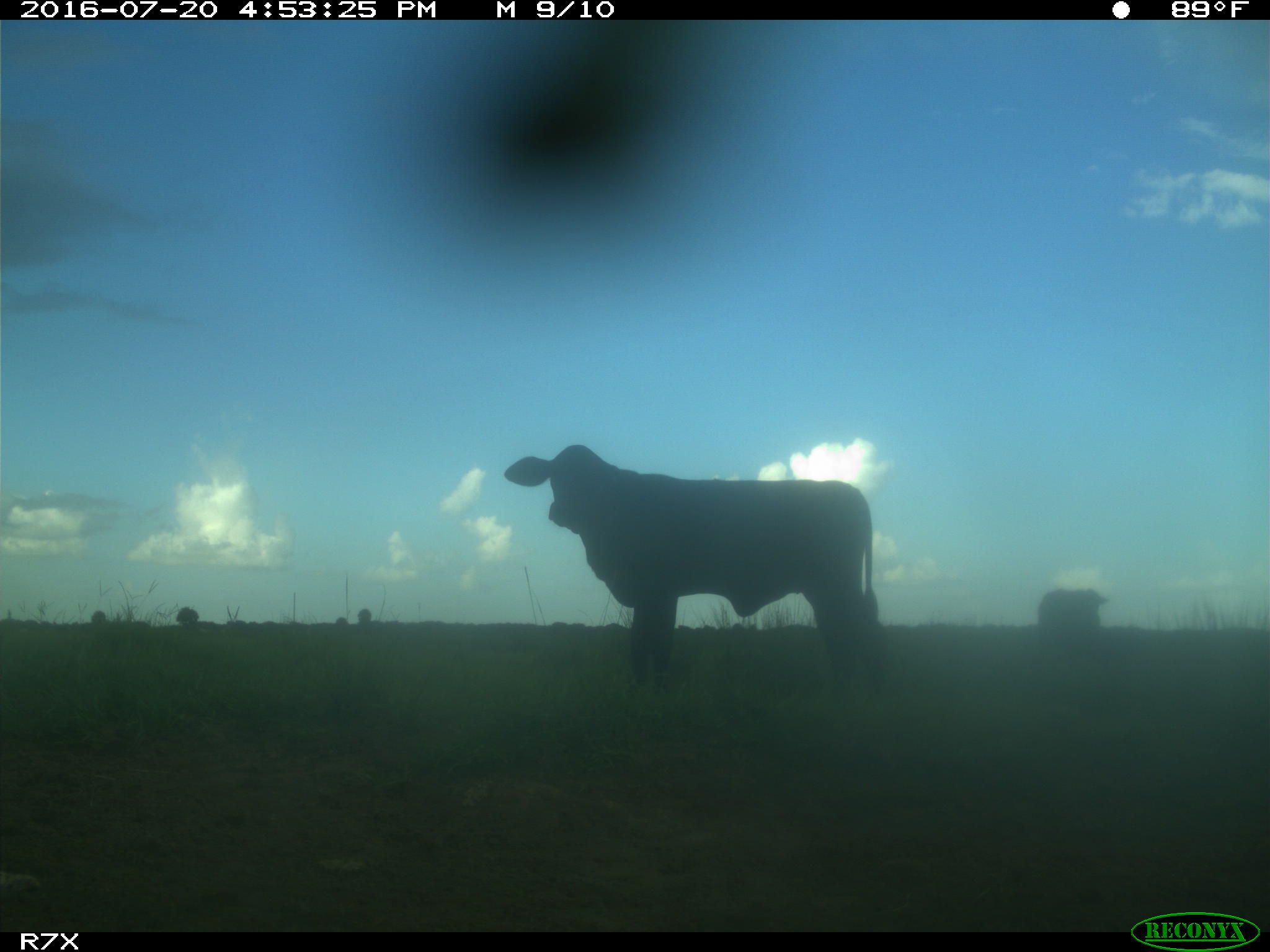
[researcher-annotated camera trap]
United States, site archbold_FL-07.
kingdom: Animalia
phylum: Chordata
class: Mammalia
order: Artiodactyla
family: Bovidae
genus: Bos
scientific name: Bos taurus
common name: domestic cow